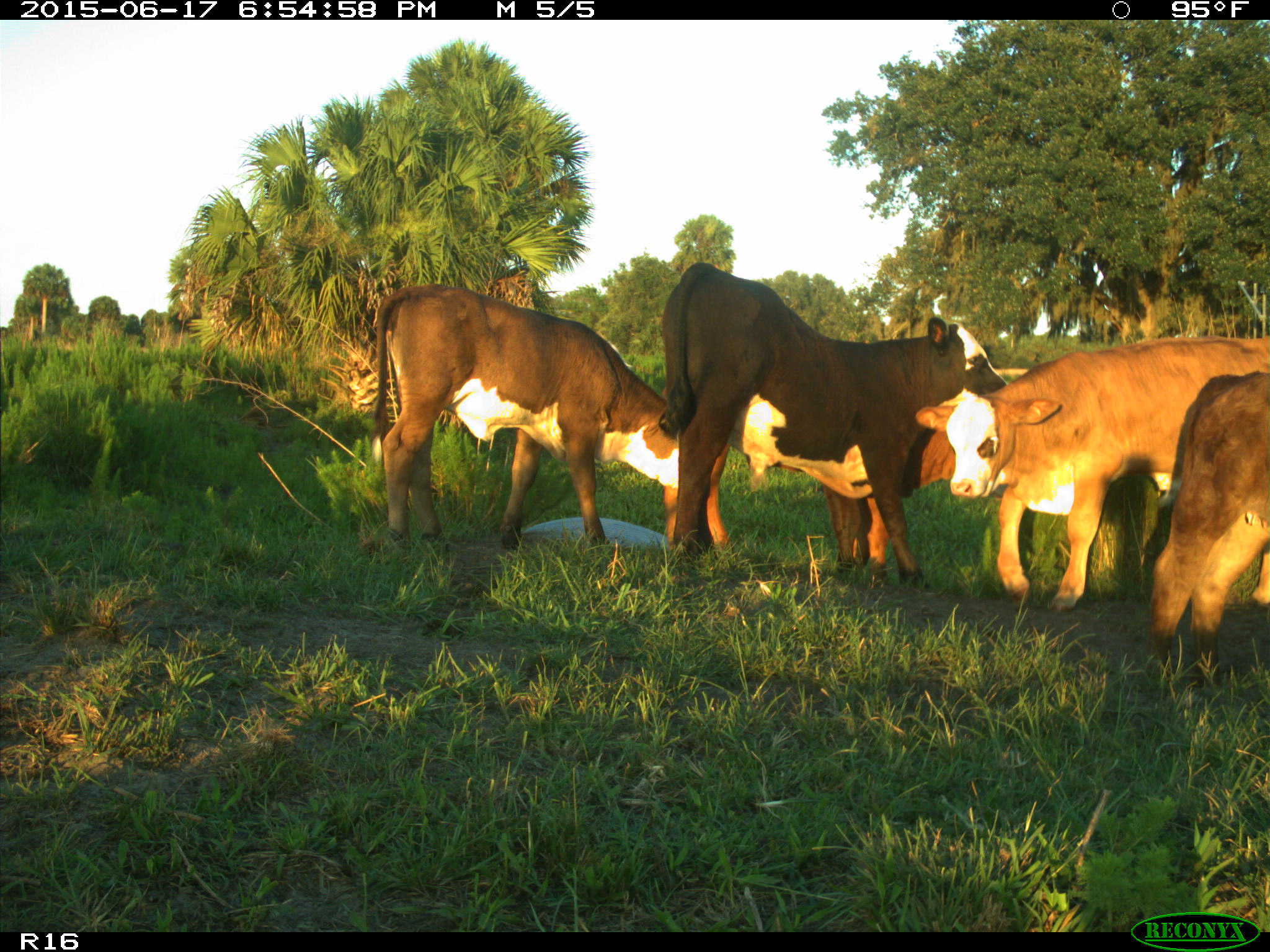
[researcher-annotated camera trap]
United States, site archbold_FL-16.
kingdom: Animalia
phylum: Chordata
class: Mammalia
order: Artiodactyla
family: Bovidae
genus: Bos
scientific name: Bos taurus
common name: domestic cow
Bos taurus (domestic cow).